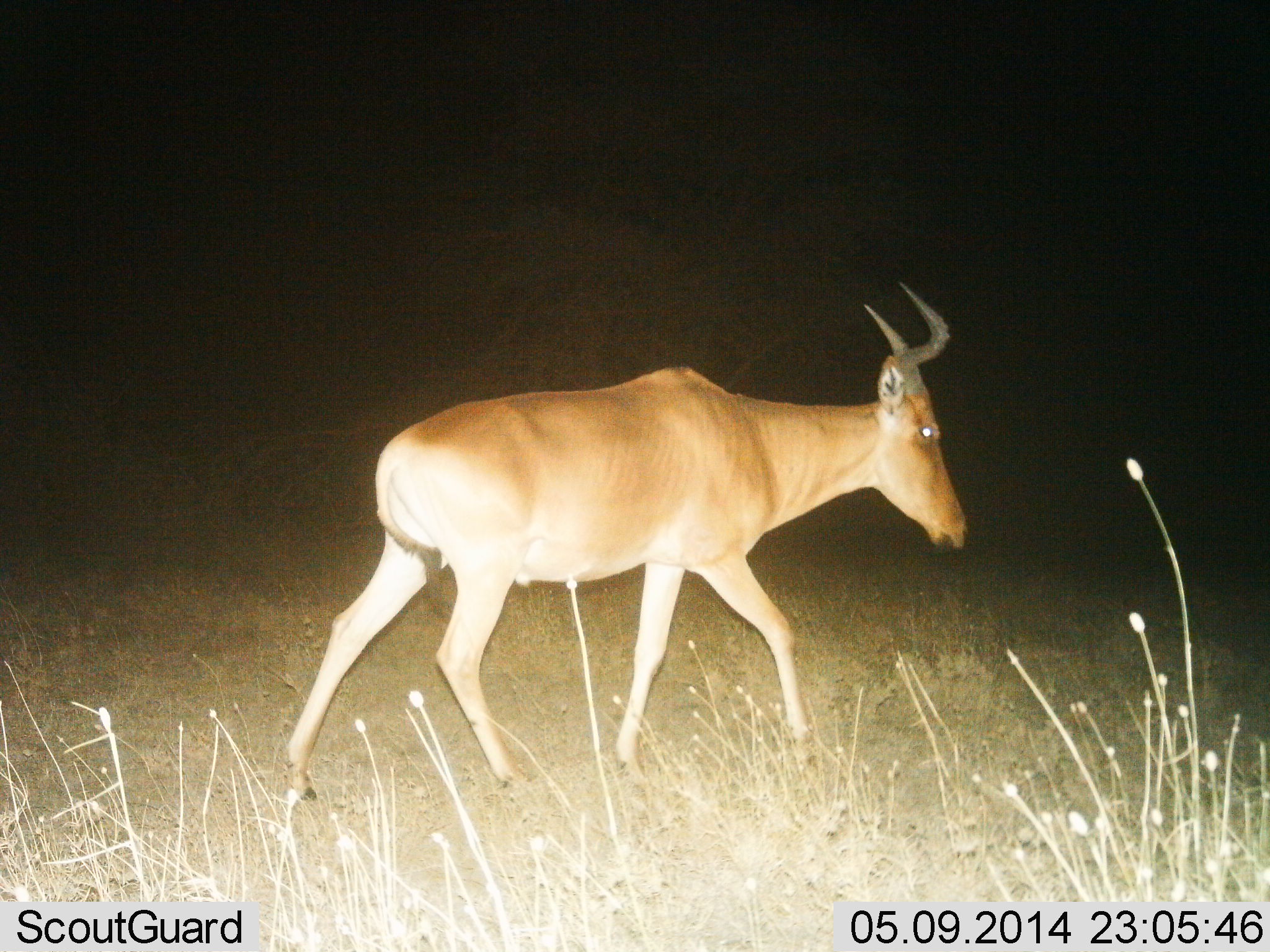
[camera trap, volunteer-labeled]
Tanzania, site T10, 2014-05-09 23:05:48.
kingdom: Animalia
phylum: Chordata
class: Mammalia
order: Artiodactyla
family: Bovidae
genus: Alcelaphus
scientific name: Alcelaphus buselaphus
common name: hartebeest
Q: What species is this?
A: Hartebeest (Alcelaphus buselaphus).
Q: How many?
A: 1.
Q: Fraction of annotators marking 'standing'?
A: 10%.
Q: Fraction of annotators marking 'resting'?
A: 0%.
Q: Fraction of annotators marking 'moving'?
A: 90%.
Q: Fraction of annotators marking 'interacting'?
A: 0%.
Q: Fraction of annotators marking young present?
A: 0%.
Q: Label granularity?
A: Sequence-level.